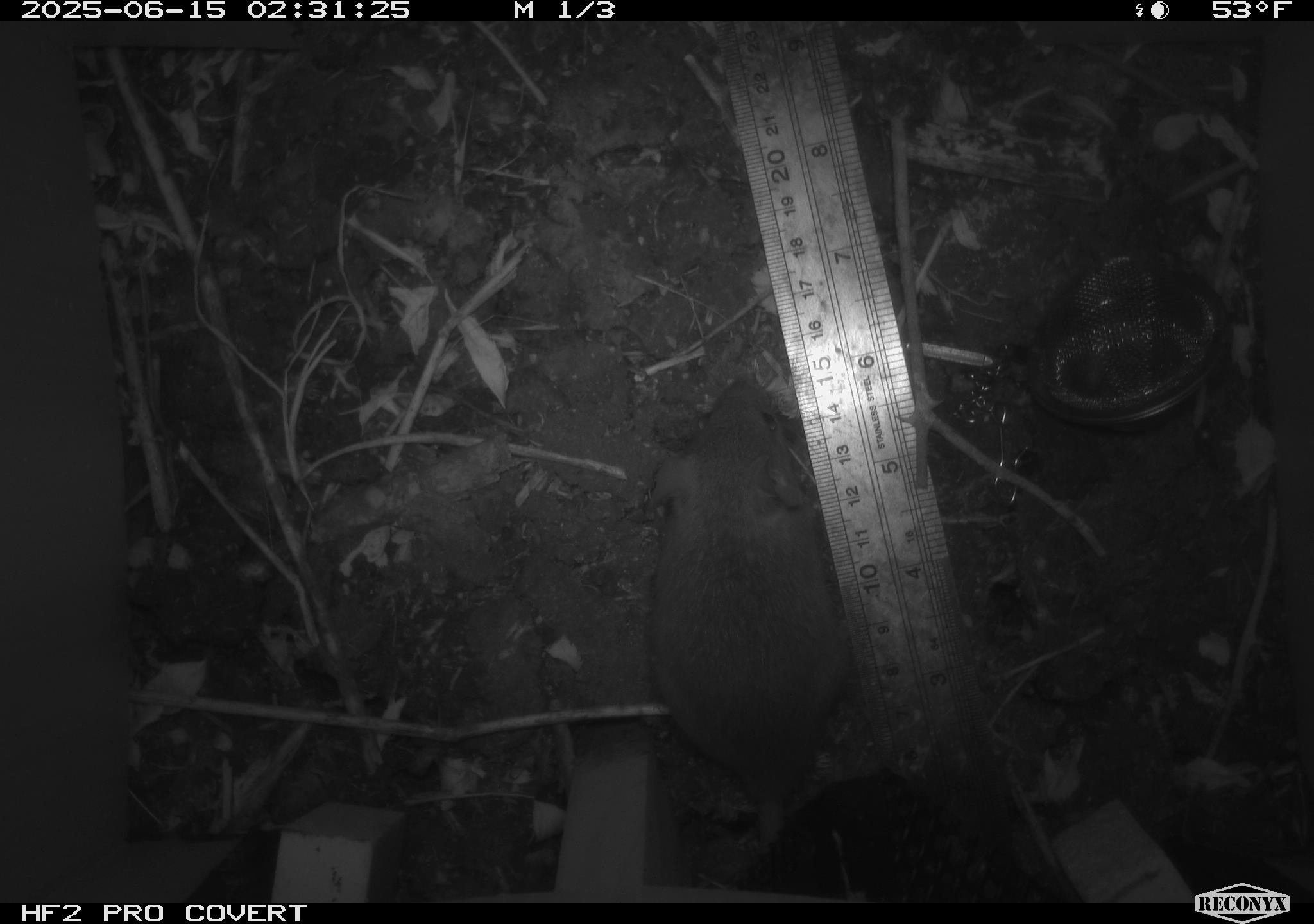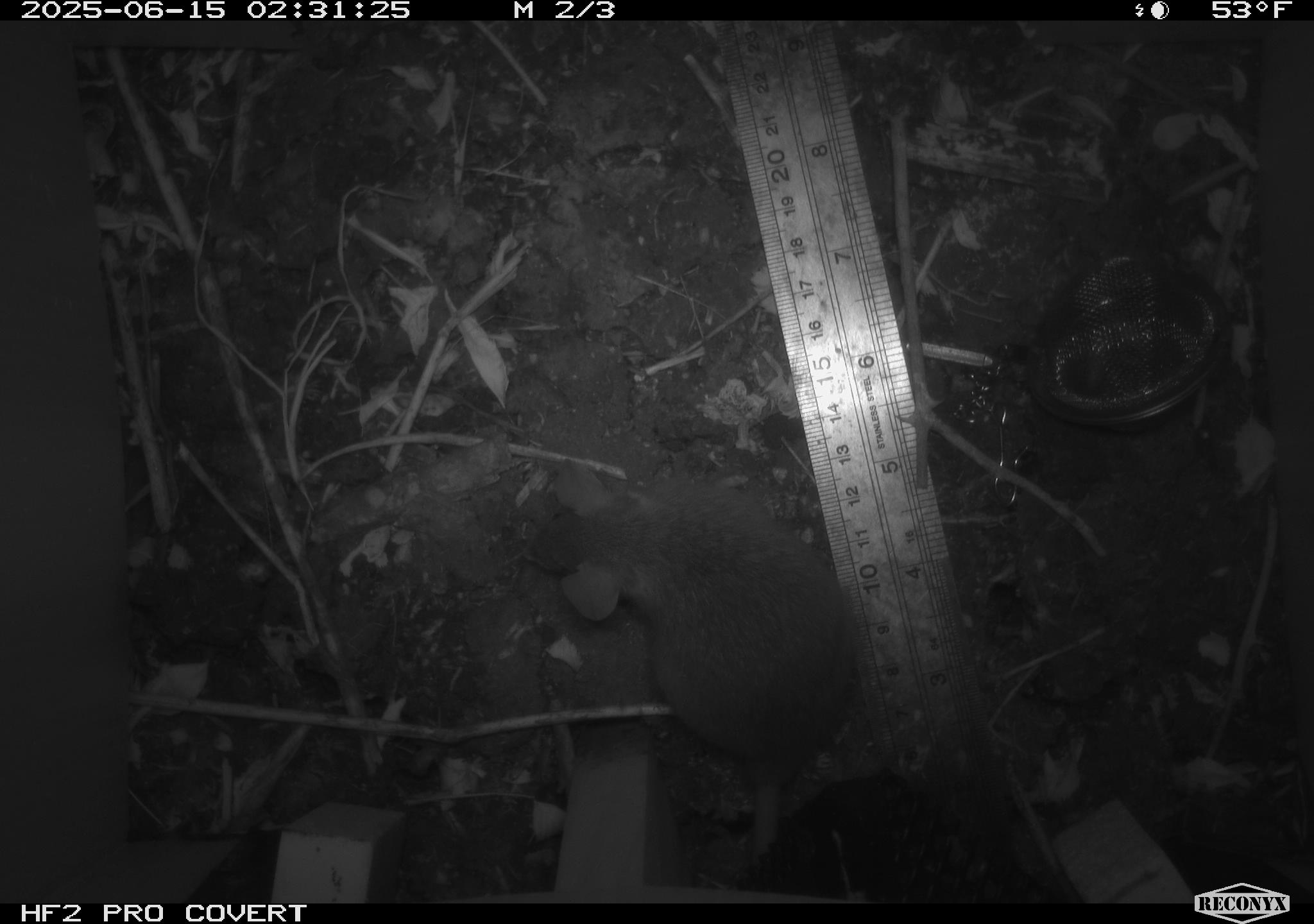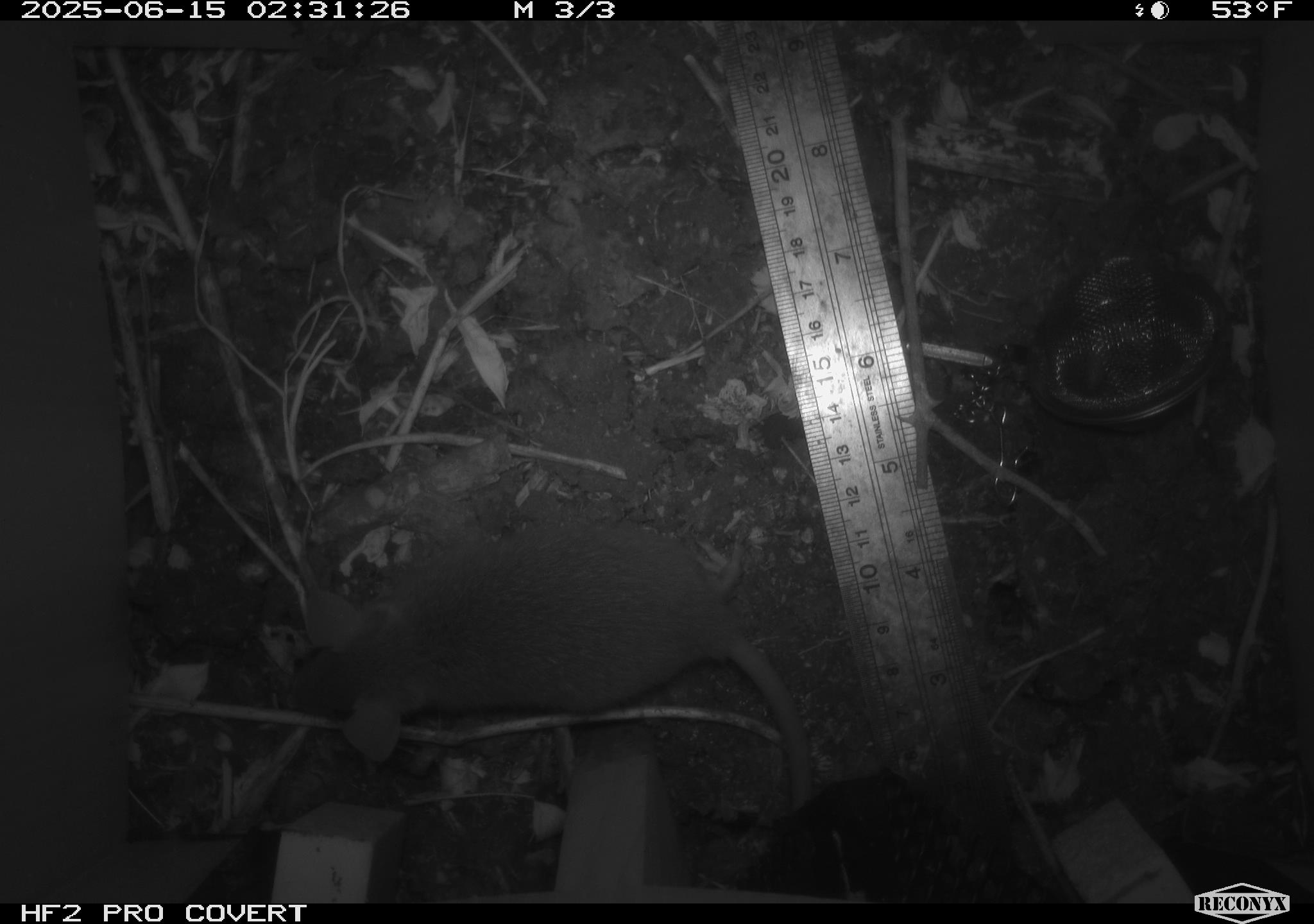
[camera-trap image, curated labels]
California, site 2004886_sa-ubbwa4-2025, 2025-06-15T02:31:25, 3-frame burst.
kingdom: Animalia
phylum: Chordata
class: Mammalia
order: Rodentia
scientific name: Rodentia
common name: rodent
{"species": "rodent (Rodentia)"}